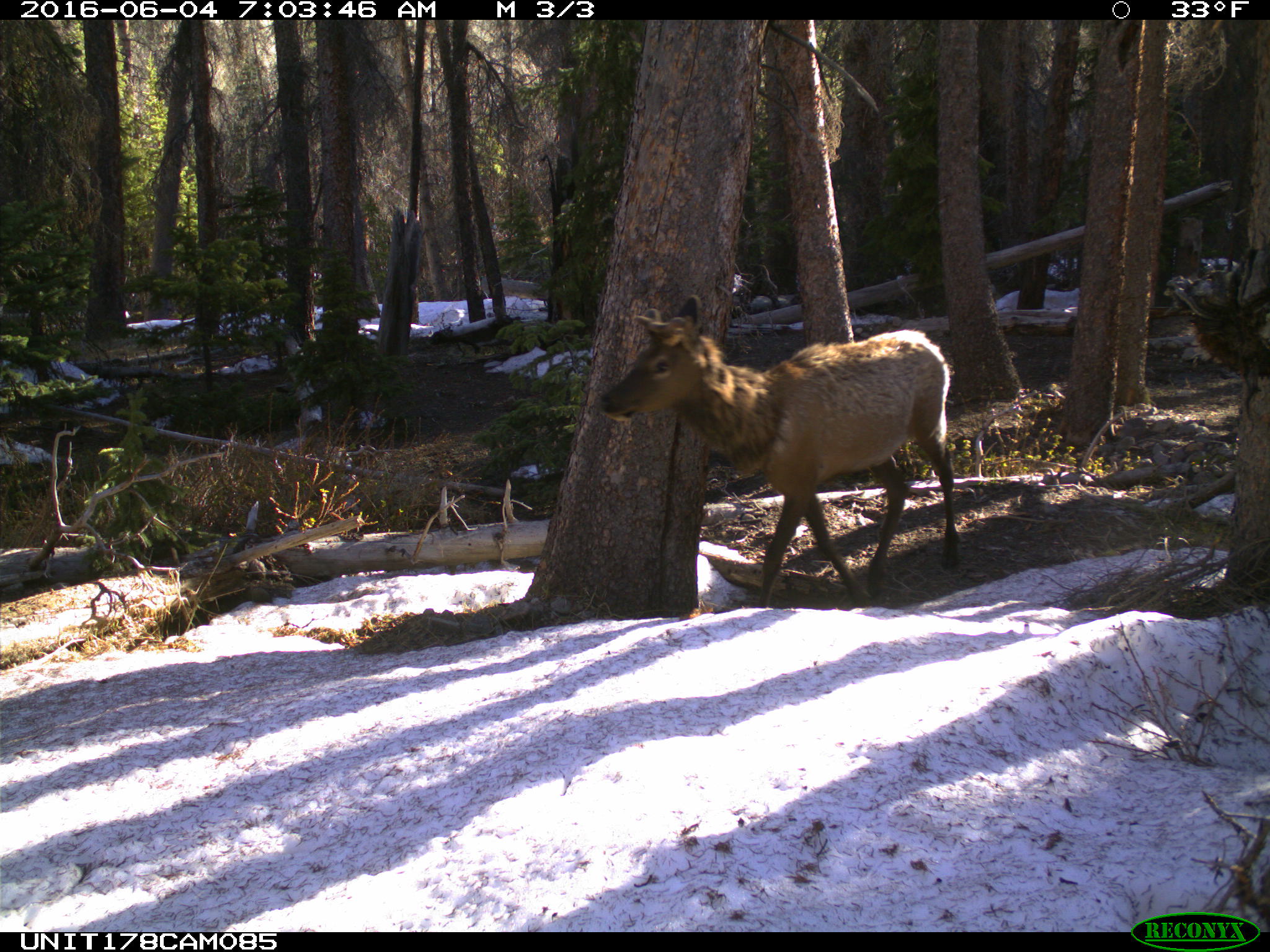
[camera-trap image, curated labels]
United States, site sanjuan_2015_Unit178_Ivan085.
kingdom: Animalia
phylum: Chordata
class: Mammalia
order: Artiodactyla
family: Cervidae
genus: Cervus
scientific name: Cervus elaphus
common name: red deer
Cervus elaphus (red deer).